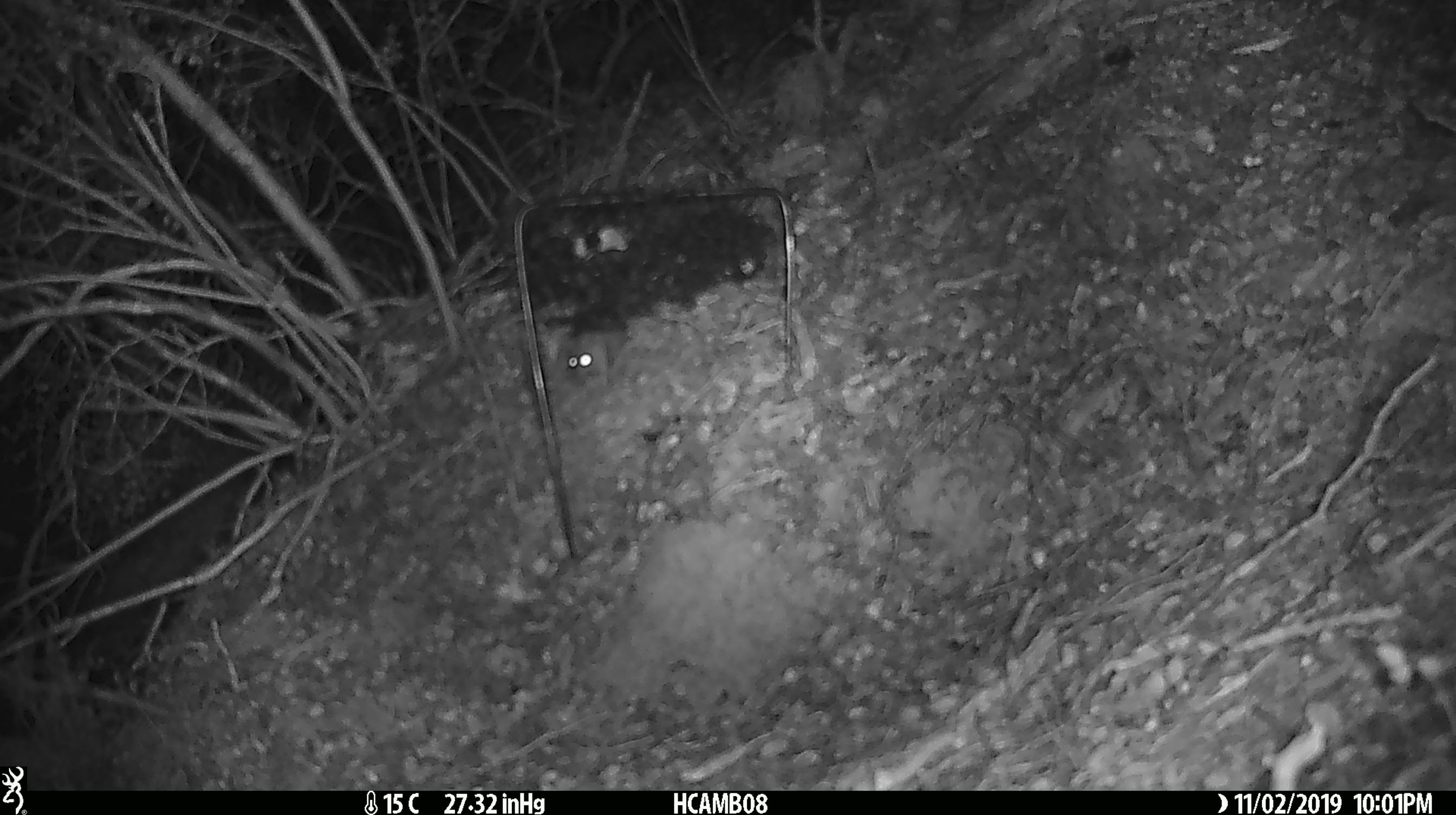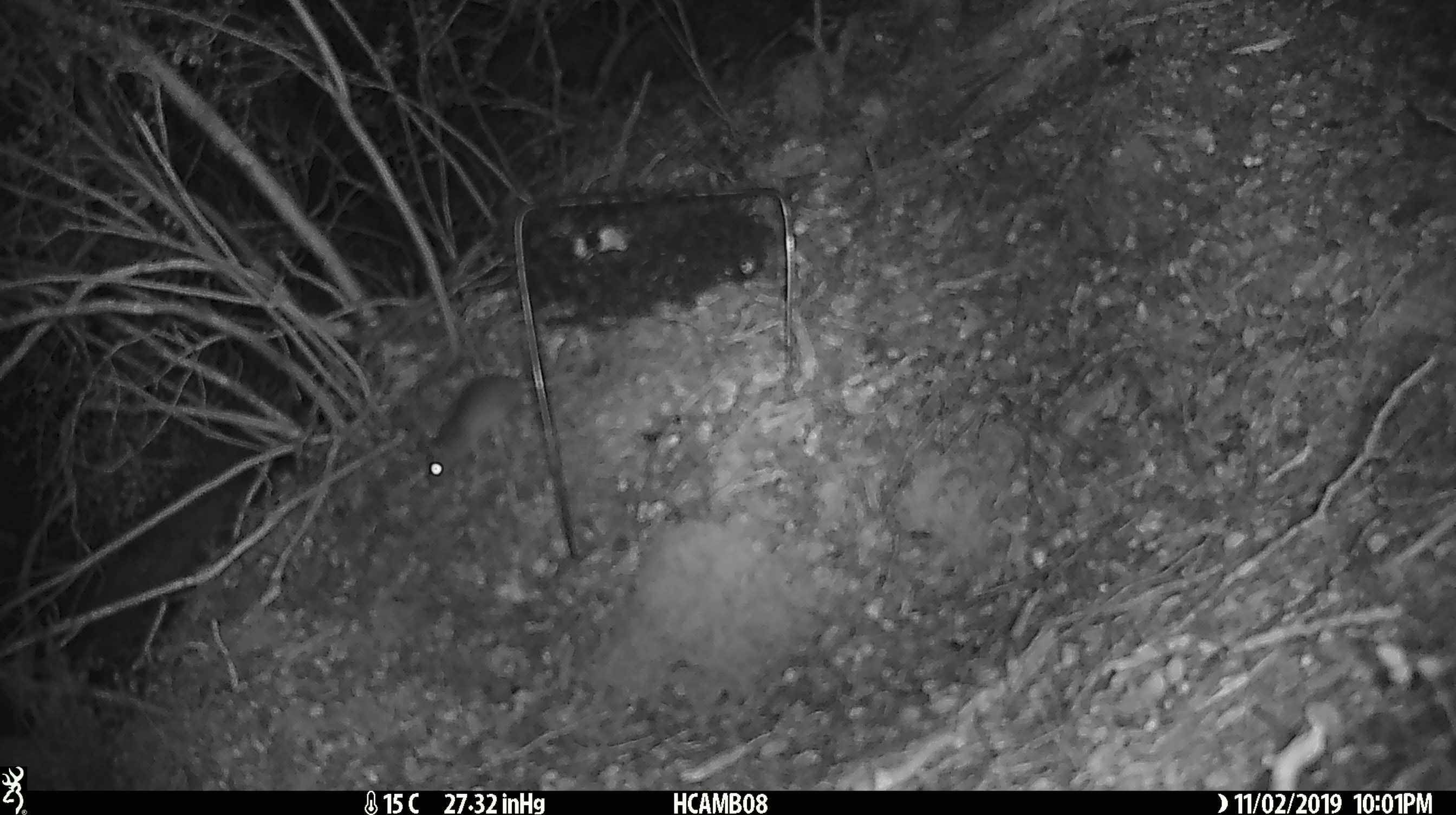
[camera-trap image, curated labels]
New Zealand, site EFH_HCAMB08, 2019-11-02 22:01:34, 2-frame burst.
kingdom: Animalia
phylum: Chordata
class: Mammalia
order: Rodentia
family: Muridae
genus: Mus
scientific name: Mus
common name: mouse